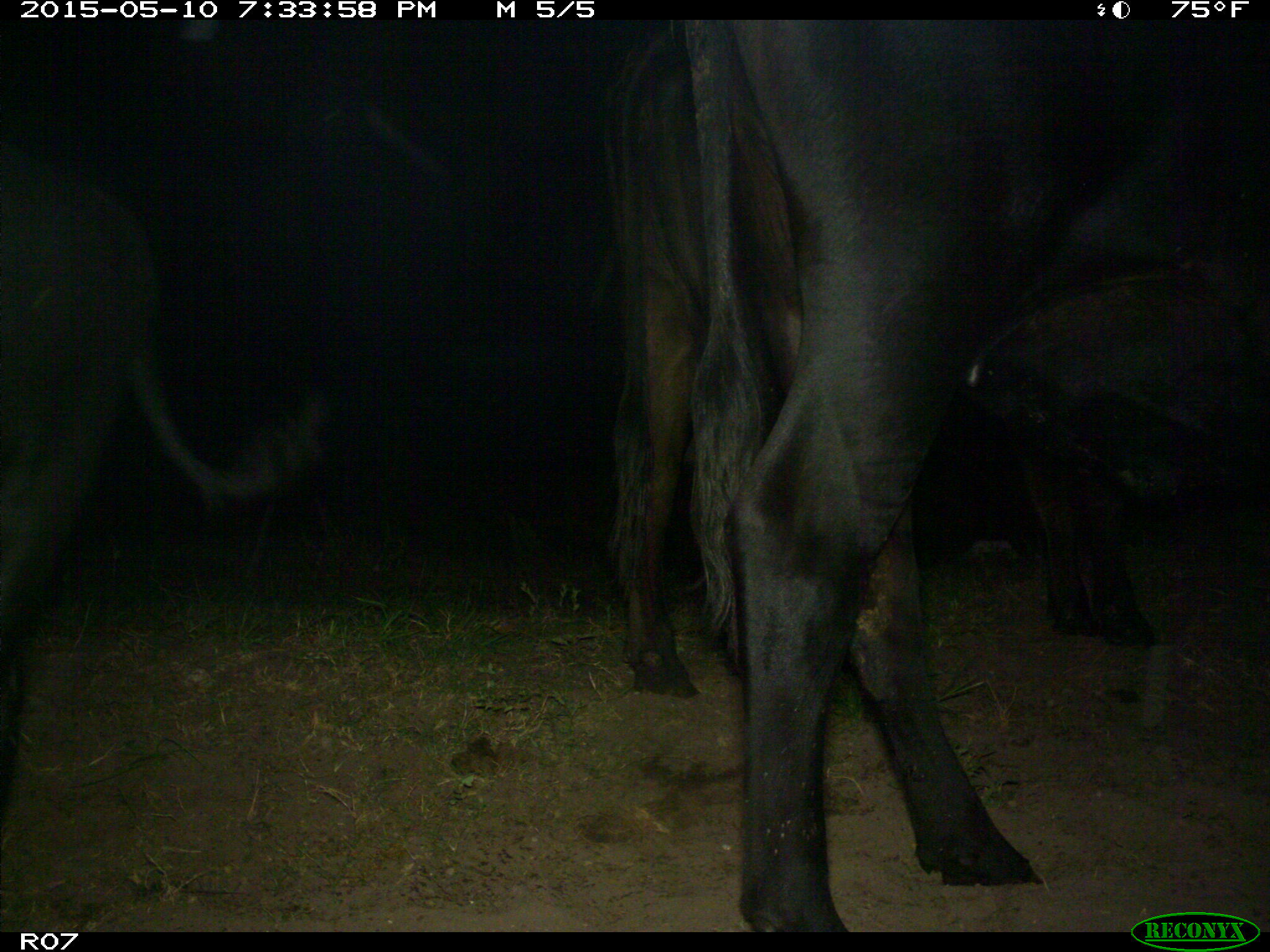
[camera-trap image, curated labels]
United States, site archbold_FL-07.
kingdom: Animalia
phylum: Chordata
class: Mammalia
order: Artiodactyla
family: Bovidae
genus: Bos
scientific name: Bos taurus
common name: domestic cow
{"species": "Bos taurus (domestic cow)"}